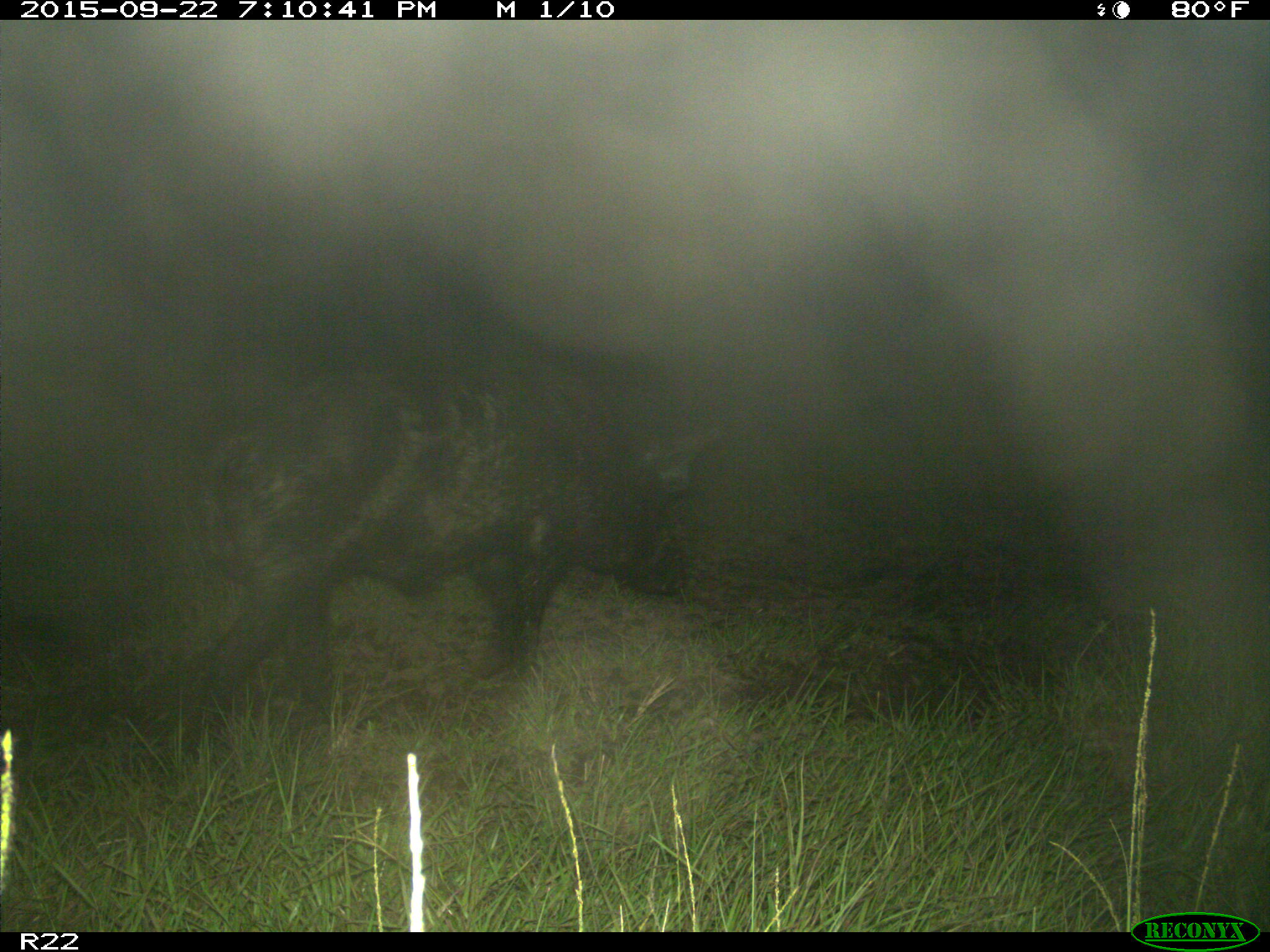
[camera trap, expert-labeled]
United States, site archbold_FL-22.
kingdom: Animalia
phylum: Chordata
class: Mammalia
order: Artiodactyla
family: Suidae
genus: Sus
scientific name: Sus scrofa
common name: wild boar